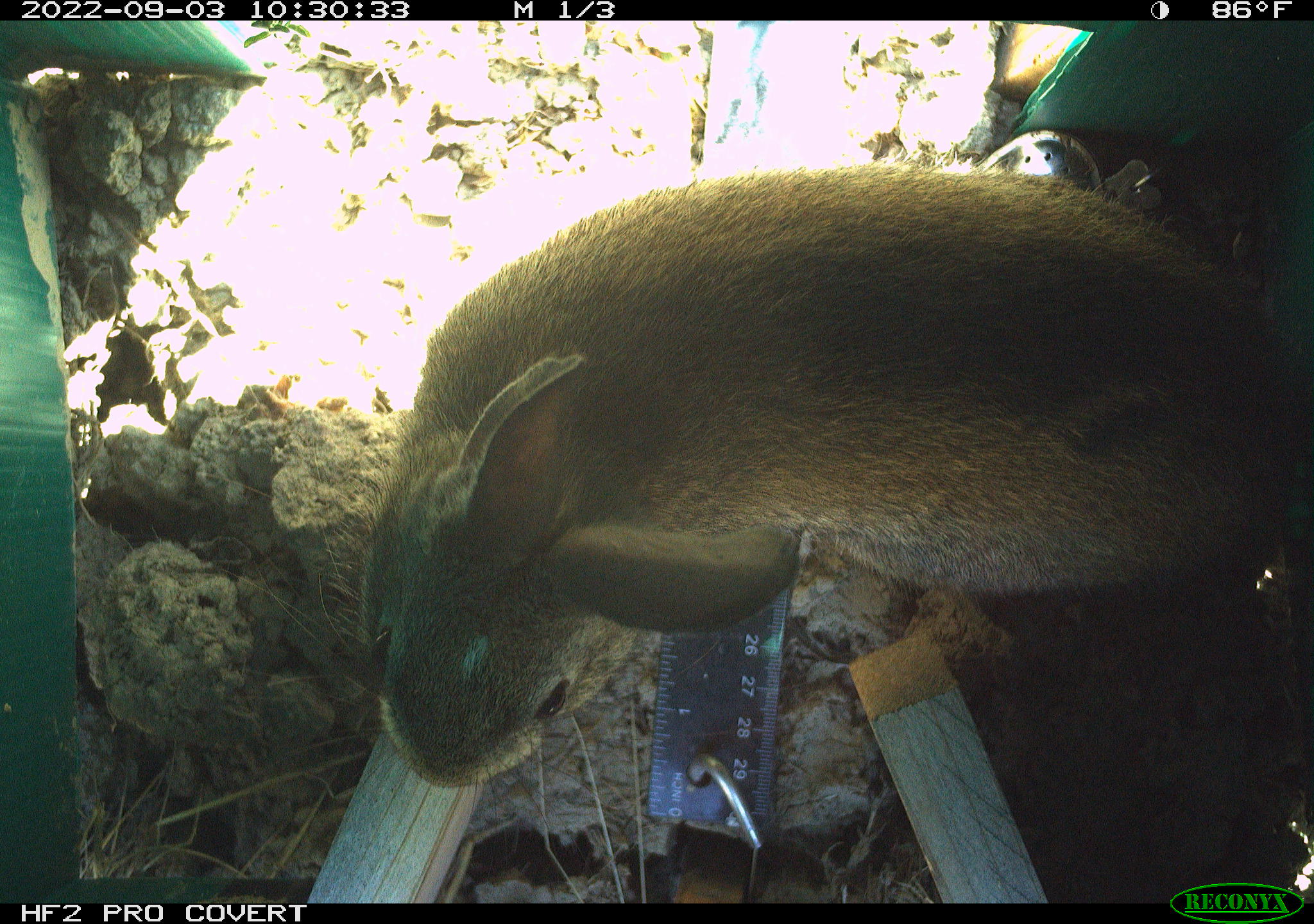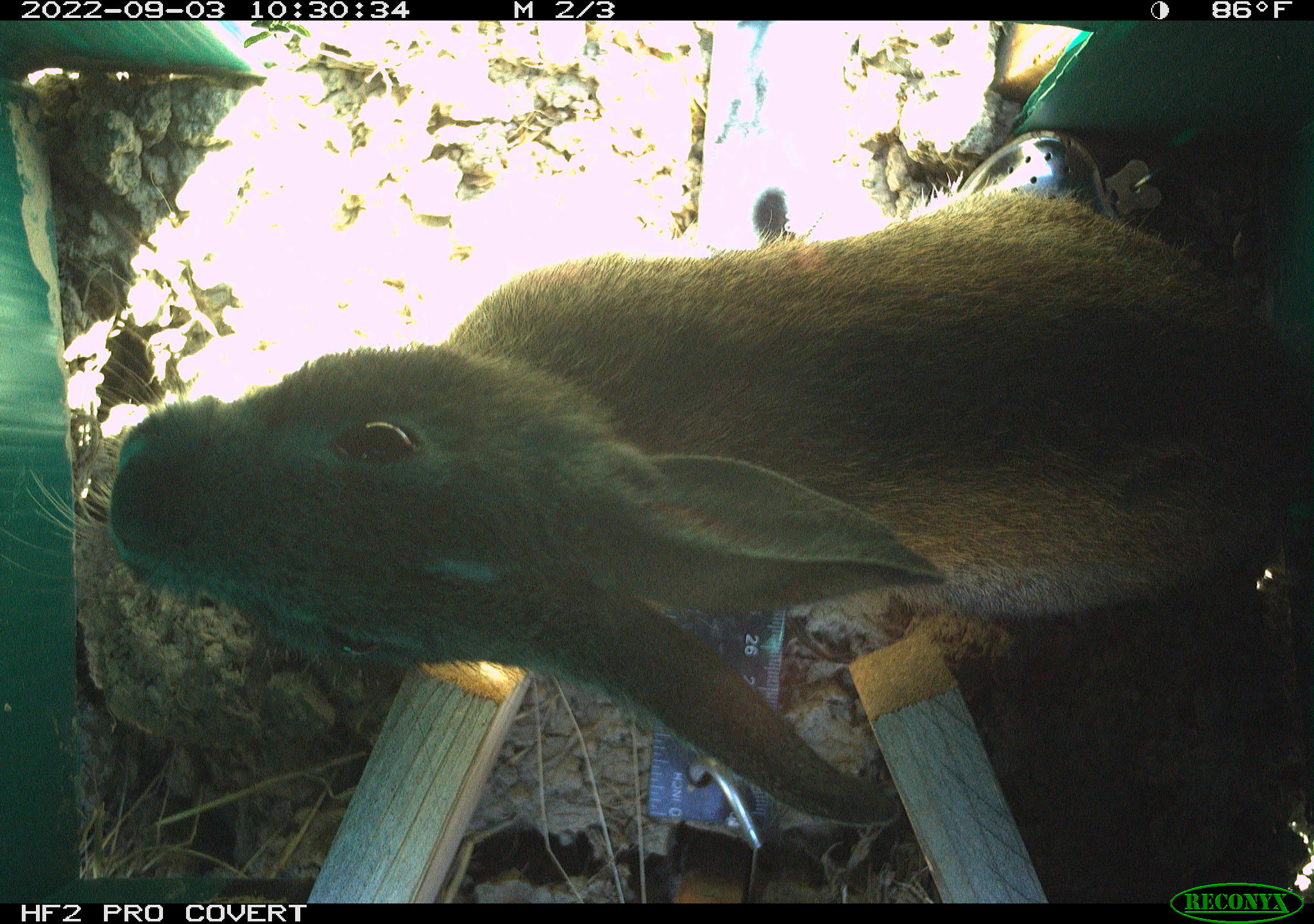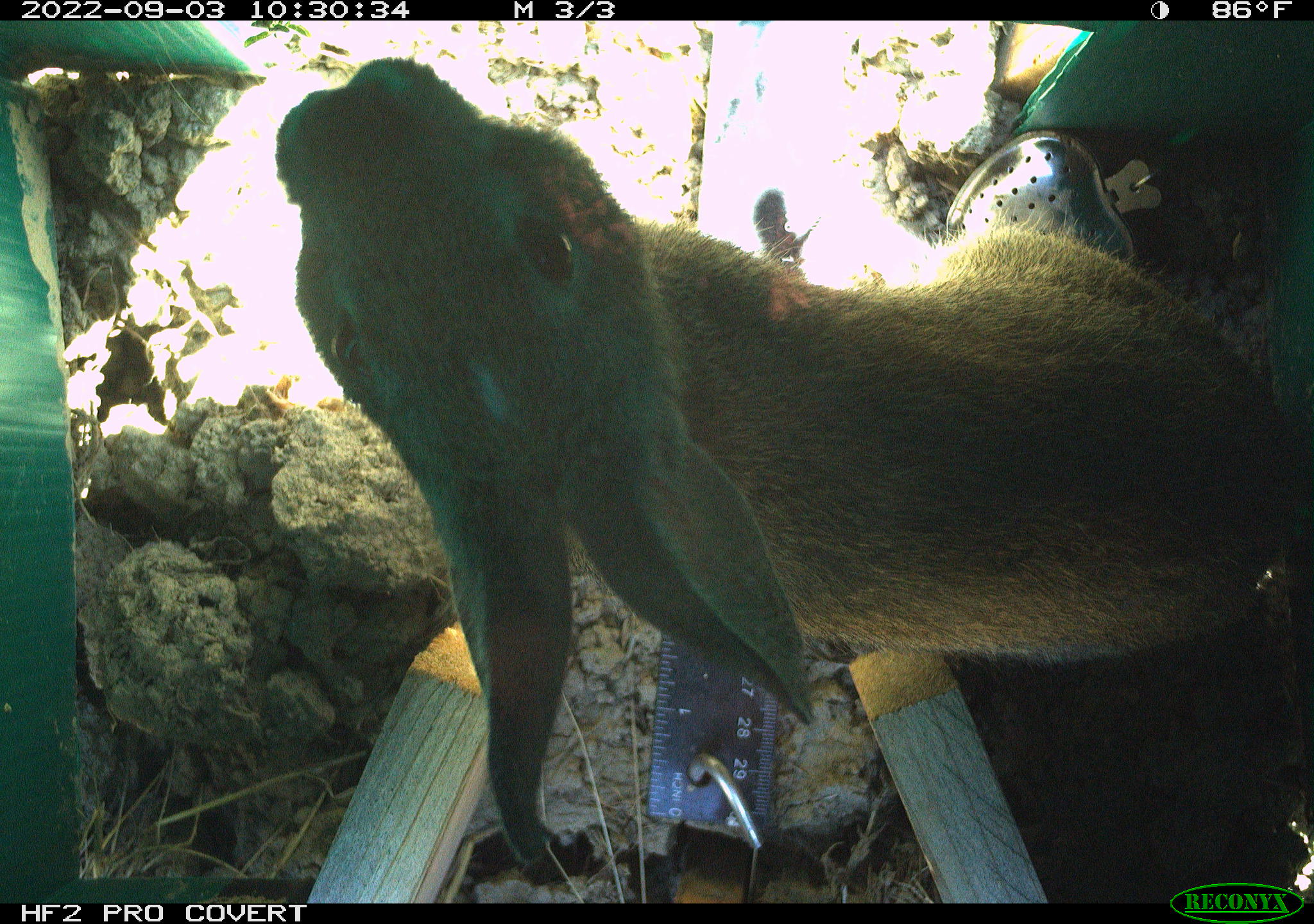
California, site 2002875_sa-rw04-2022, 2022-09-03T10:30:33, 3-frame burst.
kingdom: Animalia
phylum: Chordata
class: Mammalia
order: Lagomorpha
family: Leporidae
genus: Sylvilagus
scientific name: Sylvilagus bachmani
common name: brush rabbit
Brush rabbit (Sylvilagus bachmani).